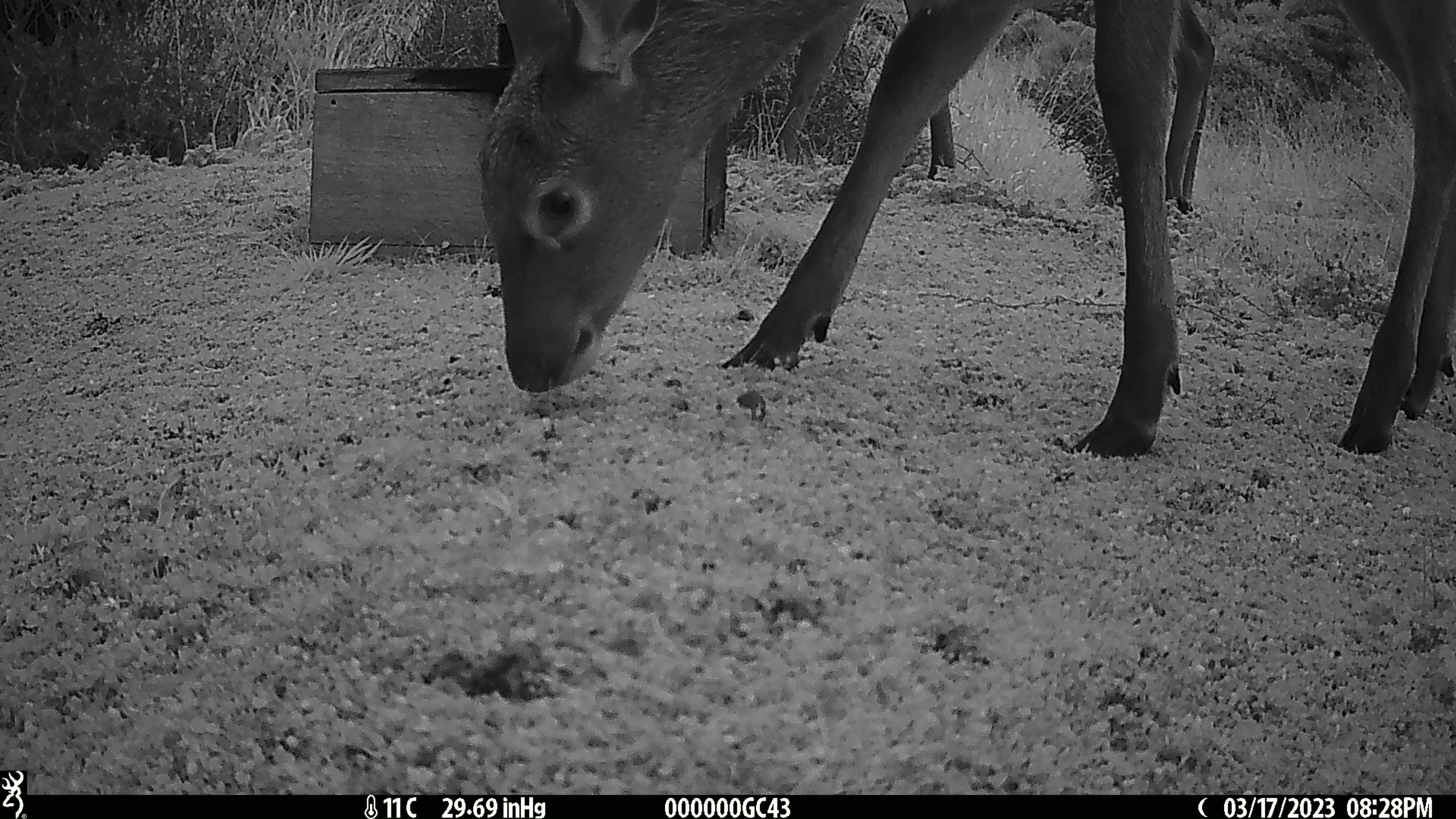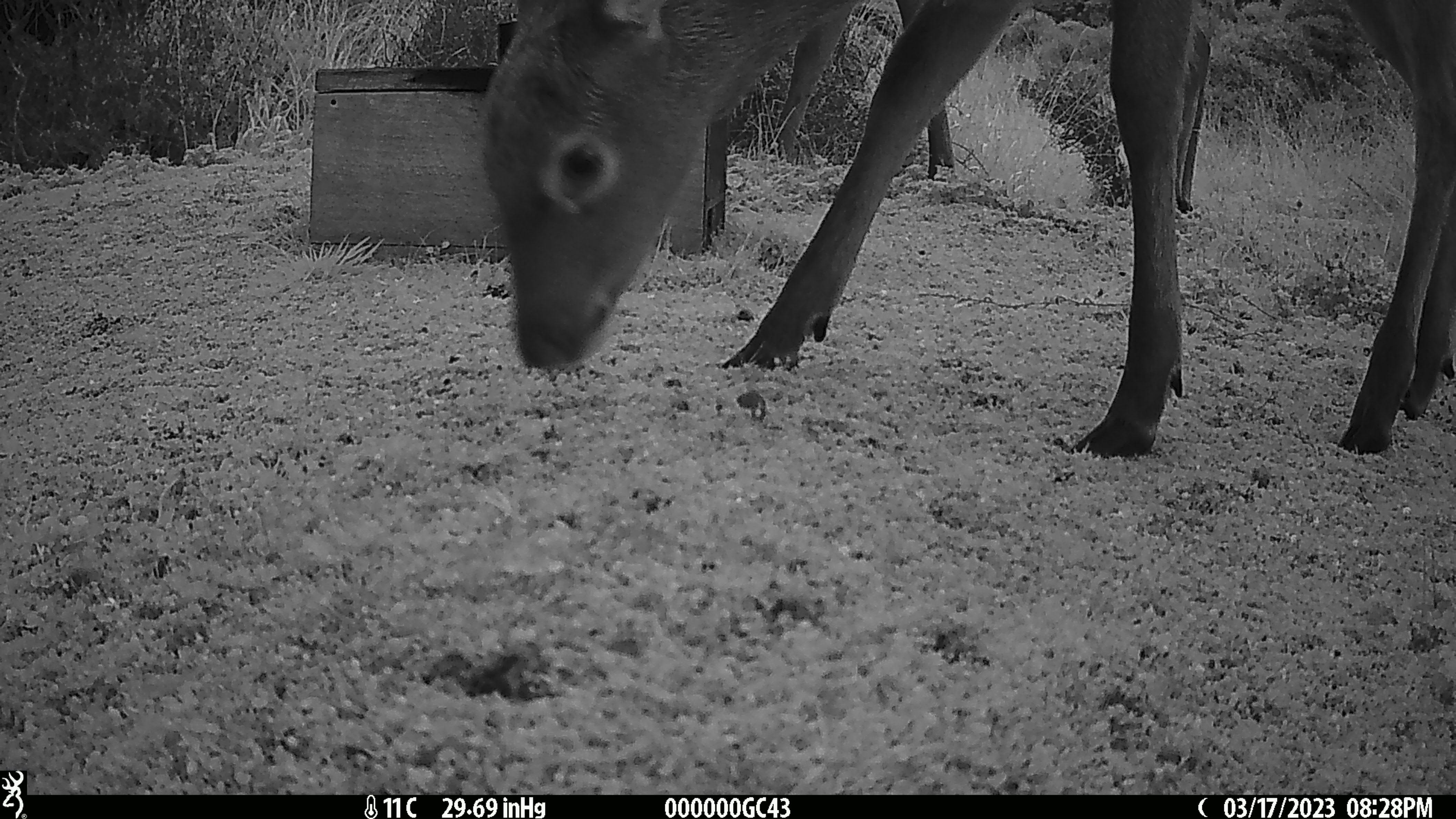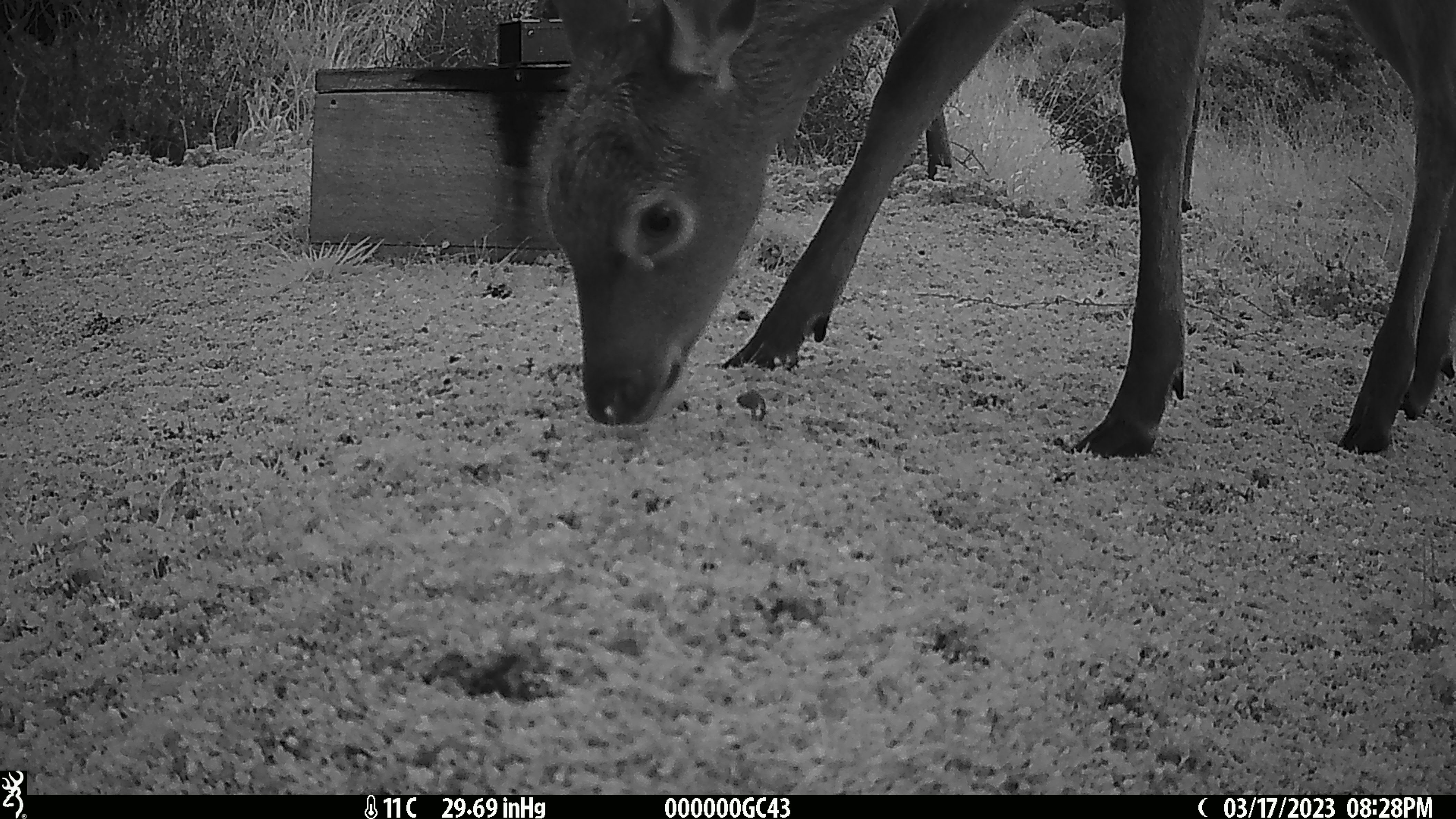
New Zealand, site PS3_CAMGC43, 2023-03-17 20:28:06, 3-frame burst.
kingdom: Animalia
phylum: Chordata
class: Mammalia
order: Artiodactyla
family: Cervidae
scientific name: Cervidae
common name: deer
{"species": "deer (Cervidae)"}